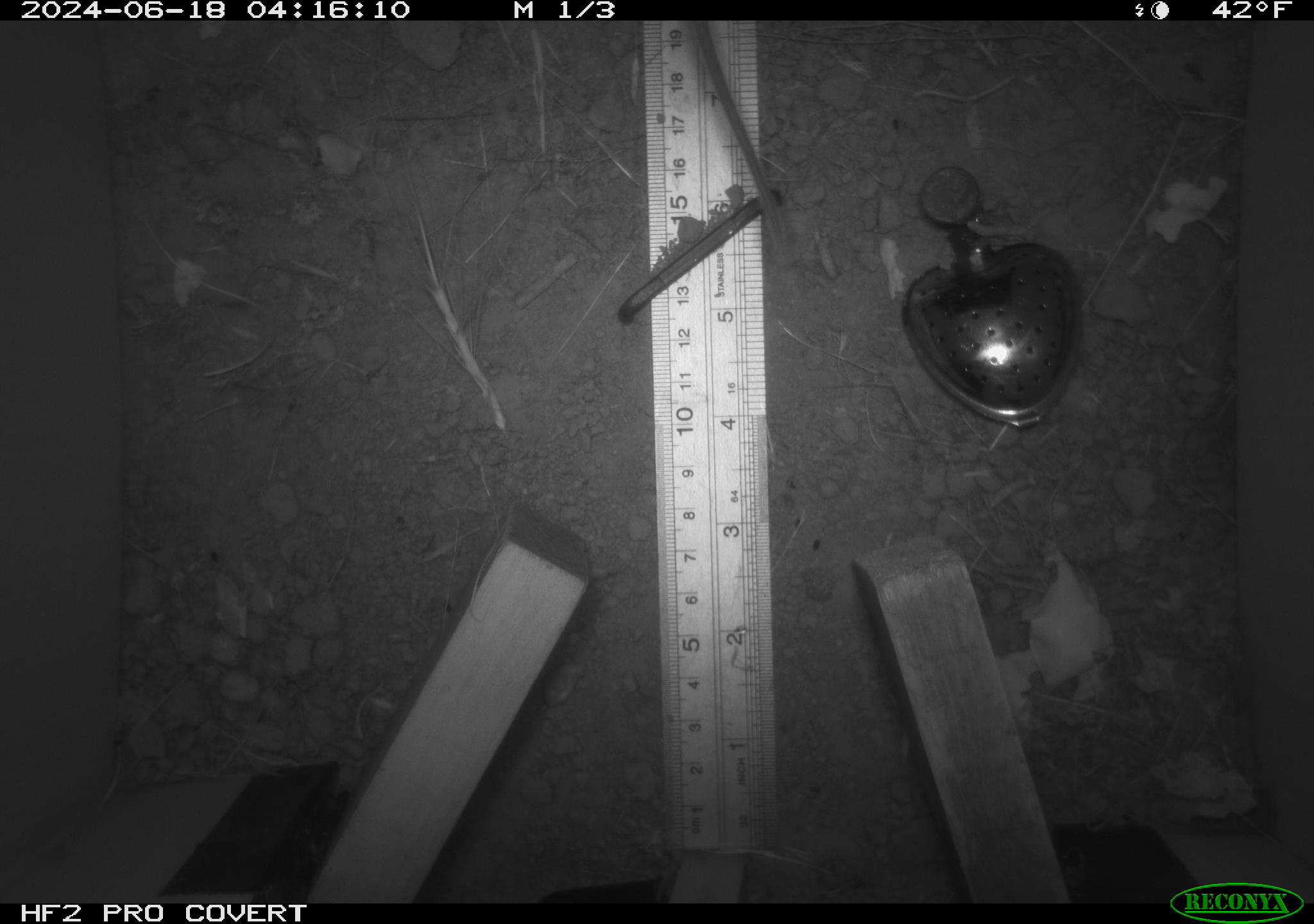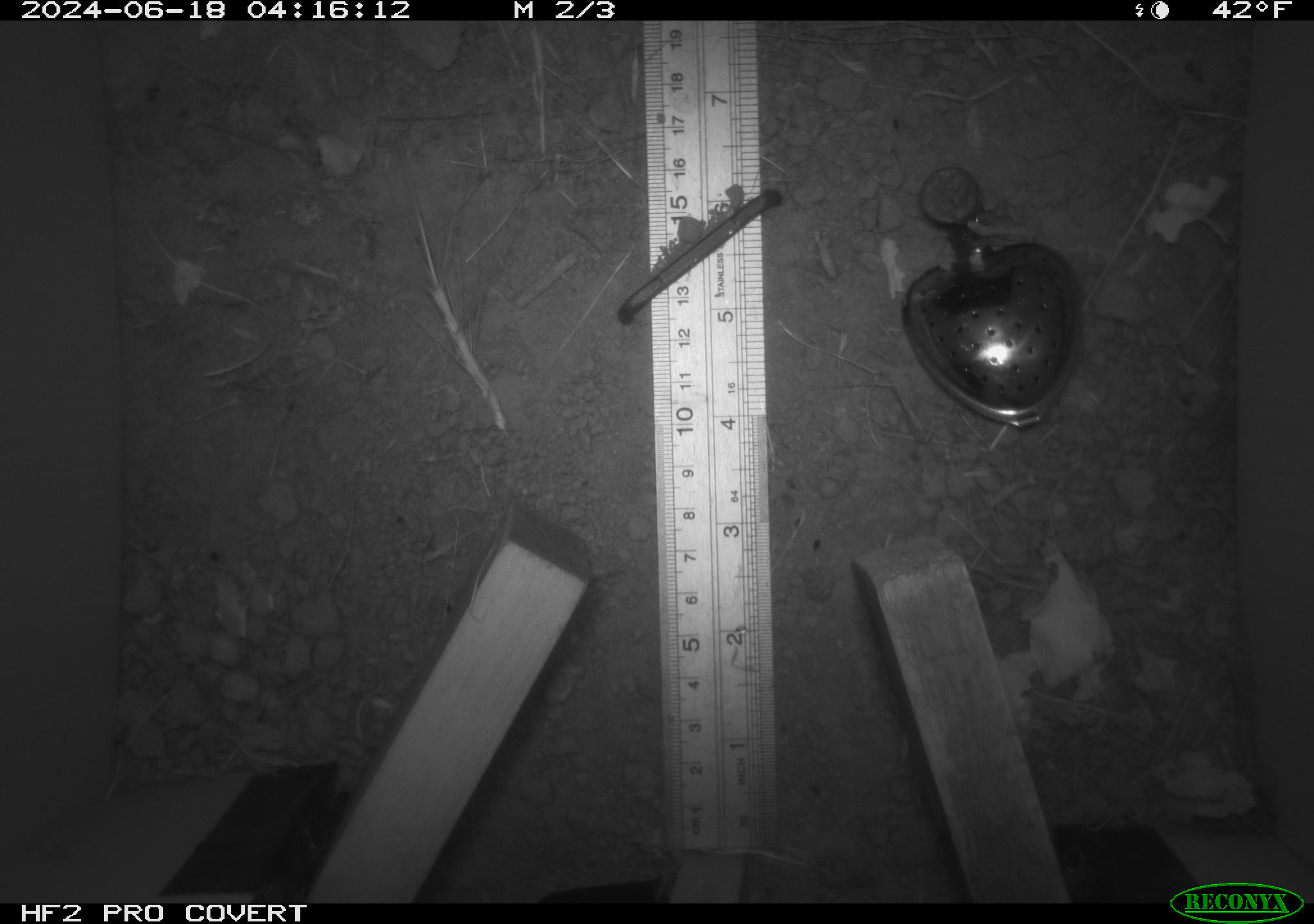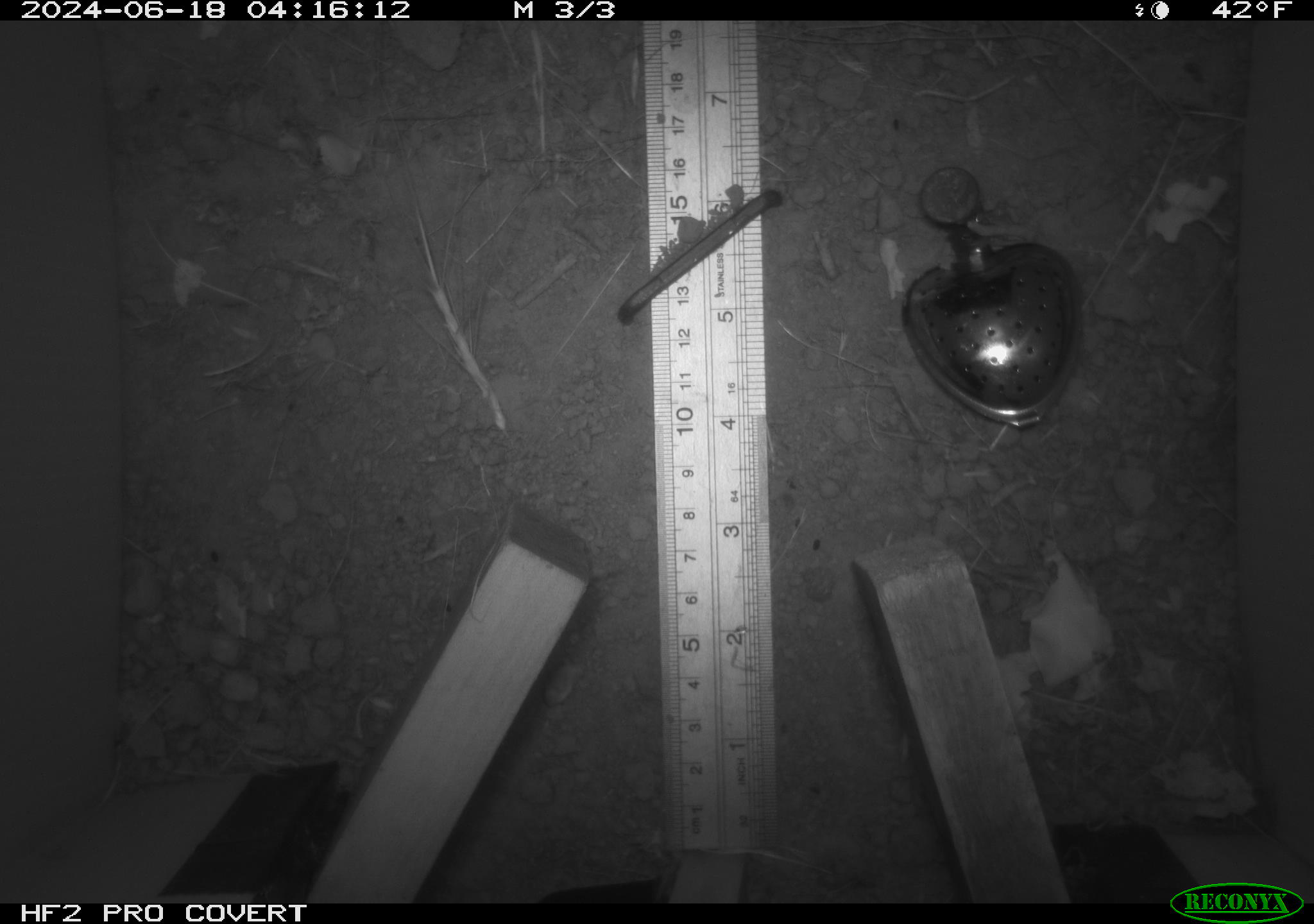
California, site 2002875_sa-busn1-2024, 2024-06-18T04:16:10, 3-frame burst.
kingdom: Animalia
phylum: Chordata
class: Mammalia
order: Rodentia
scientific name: Rodentia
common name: rodent